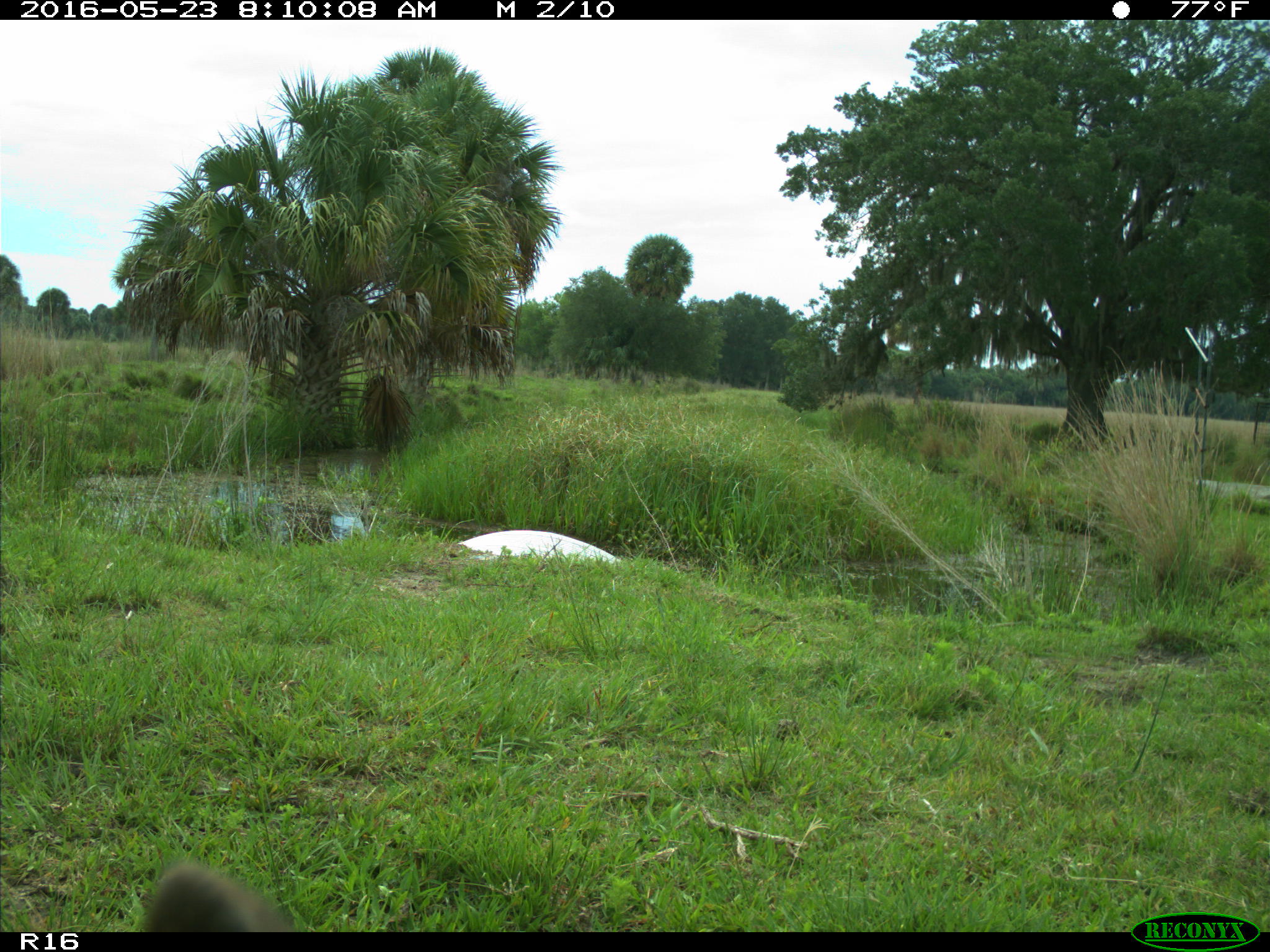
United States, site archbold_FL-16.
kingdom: Animalia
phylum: Chordata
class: Mammalia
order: Artiodactyla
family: Bovidae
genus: Bos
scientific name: Bos taurus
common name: domestic cow